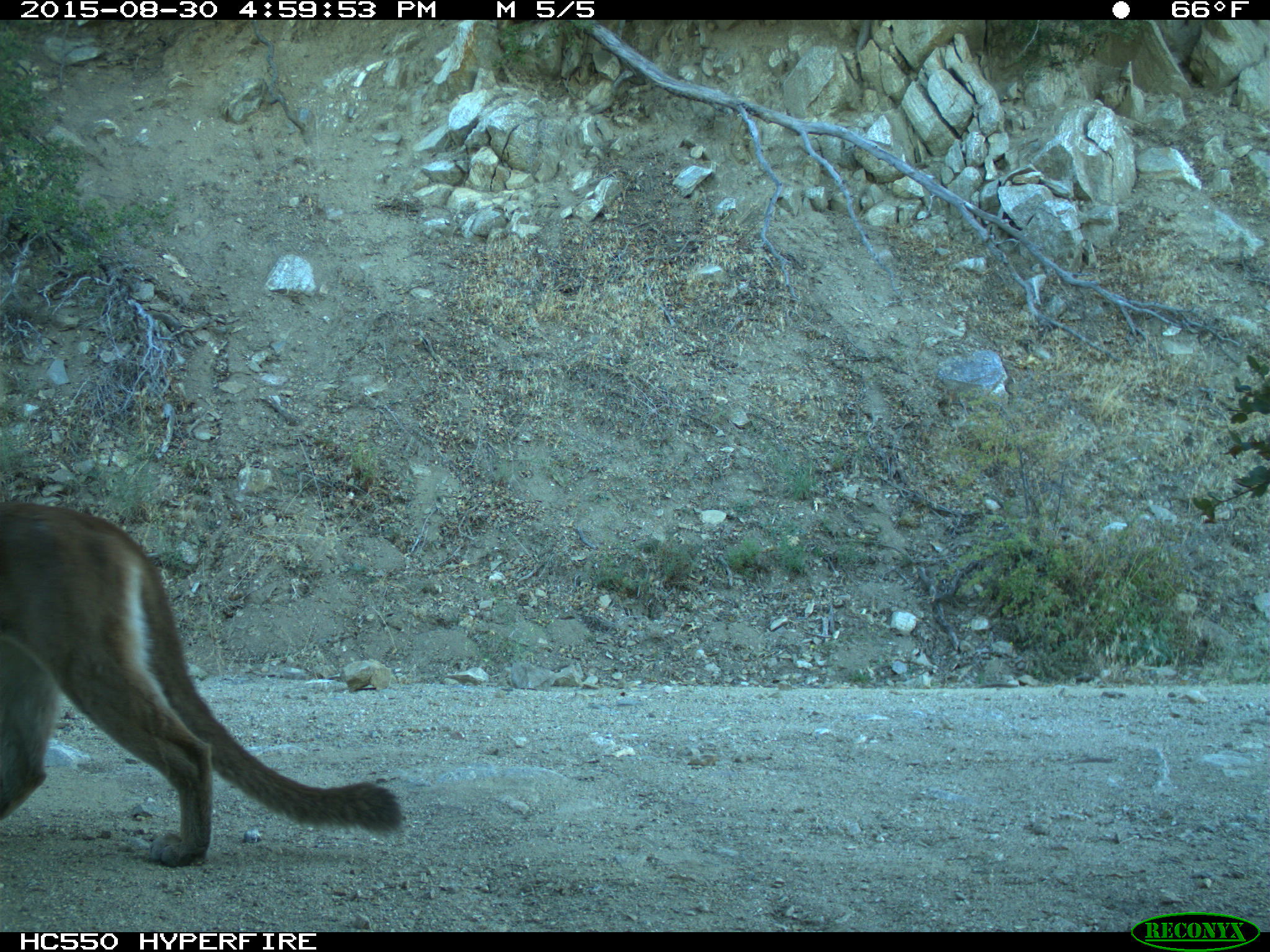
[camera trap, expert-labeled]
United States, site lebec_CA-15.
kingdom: Animalia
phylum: Chordata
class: Mammalia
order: Carnivora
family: Felidae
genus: Puma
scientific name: Puma concolor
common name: mountain lion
Puma concolor (mountain lion).